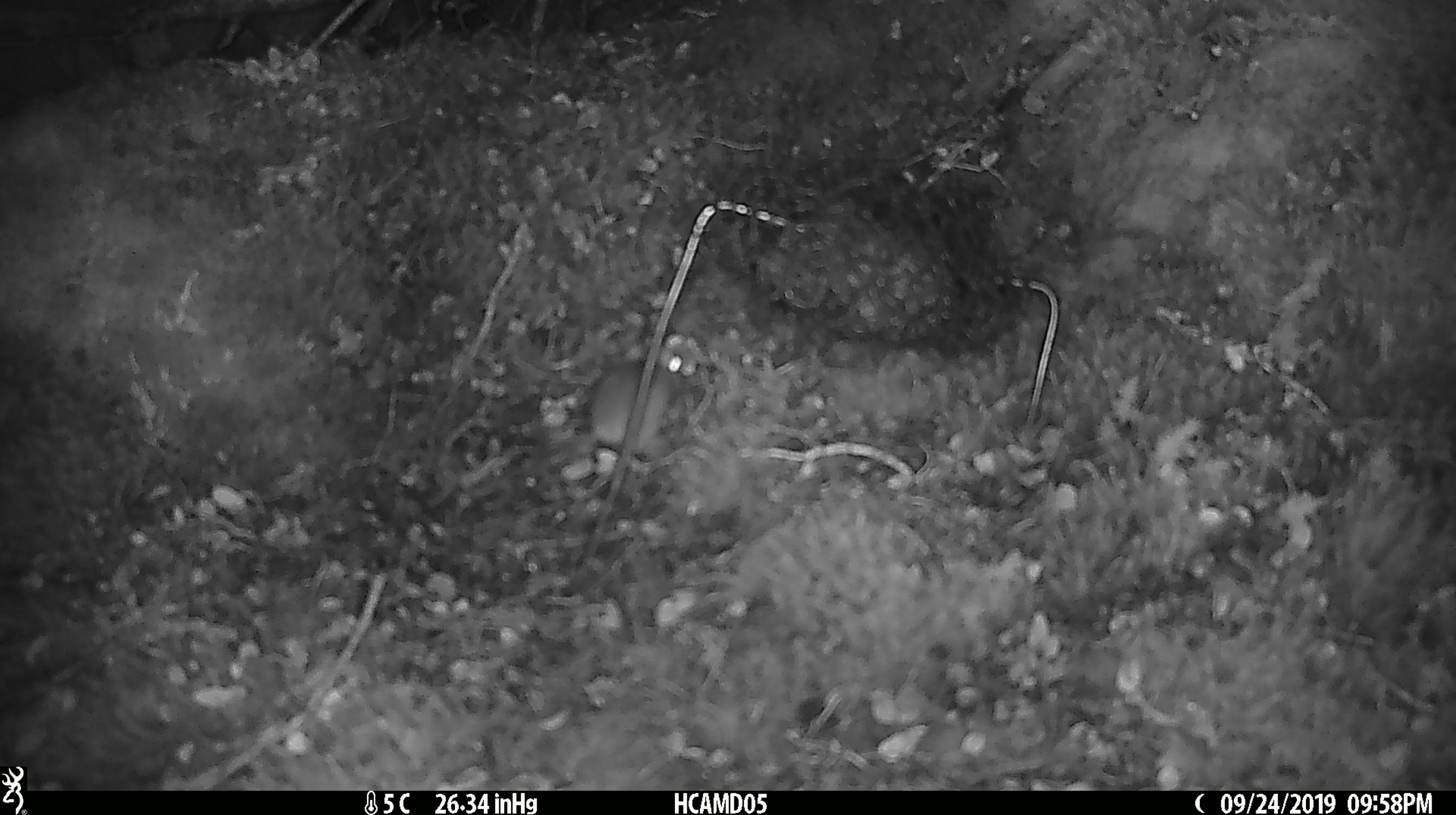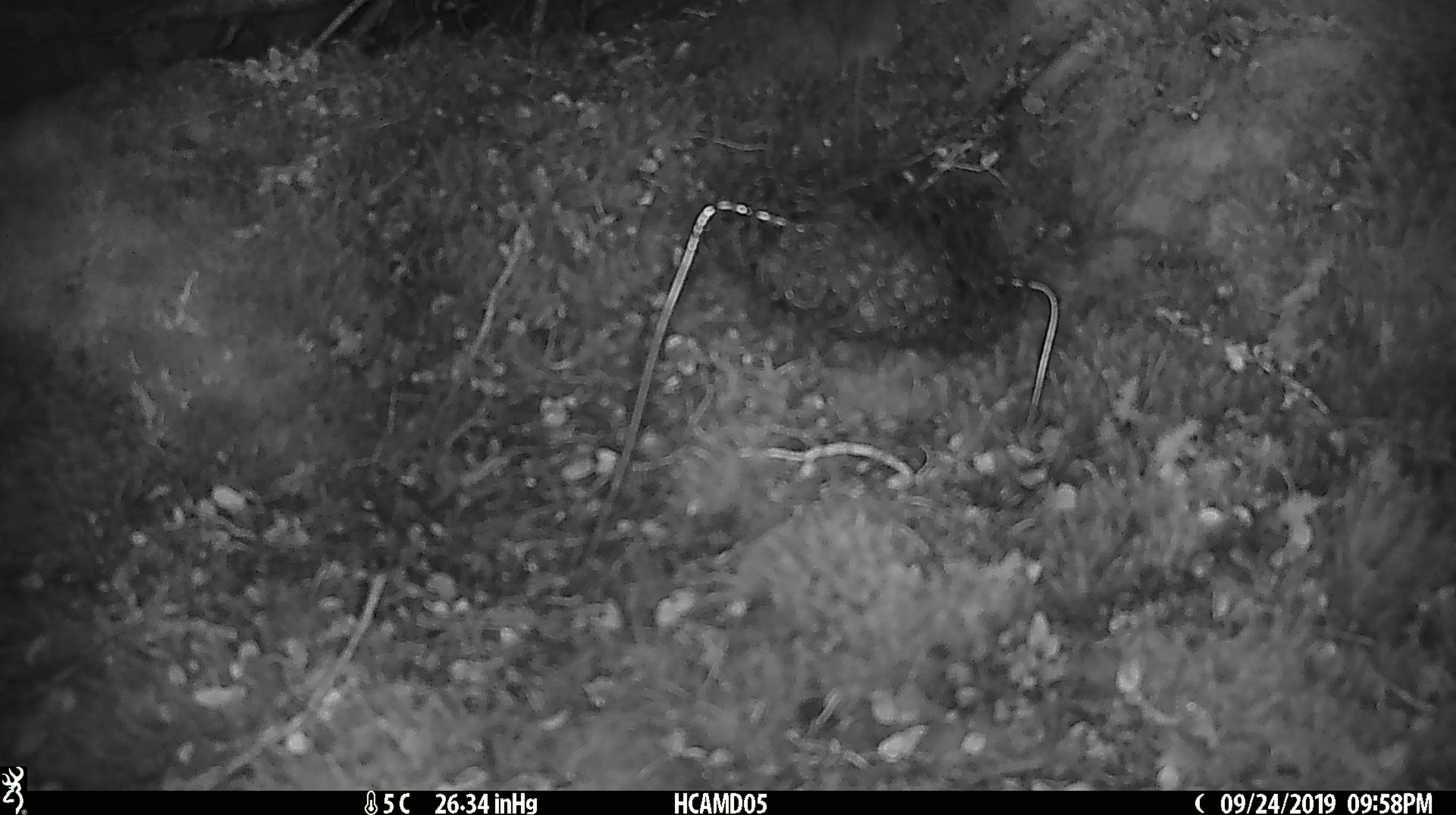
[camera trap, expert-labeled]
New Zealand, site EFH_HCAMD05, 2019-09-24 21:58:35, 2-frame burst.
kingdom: Animalia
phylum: Chordata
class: Mammalia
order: Rodentia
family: Muridae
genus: Mus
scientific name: Mus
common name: mouse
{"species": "mouse (Mus)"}